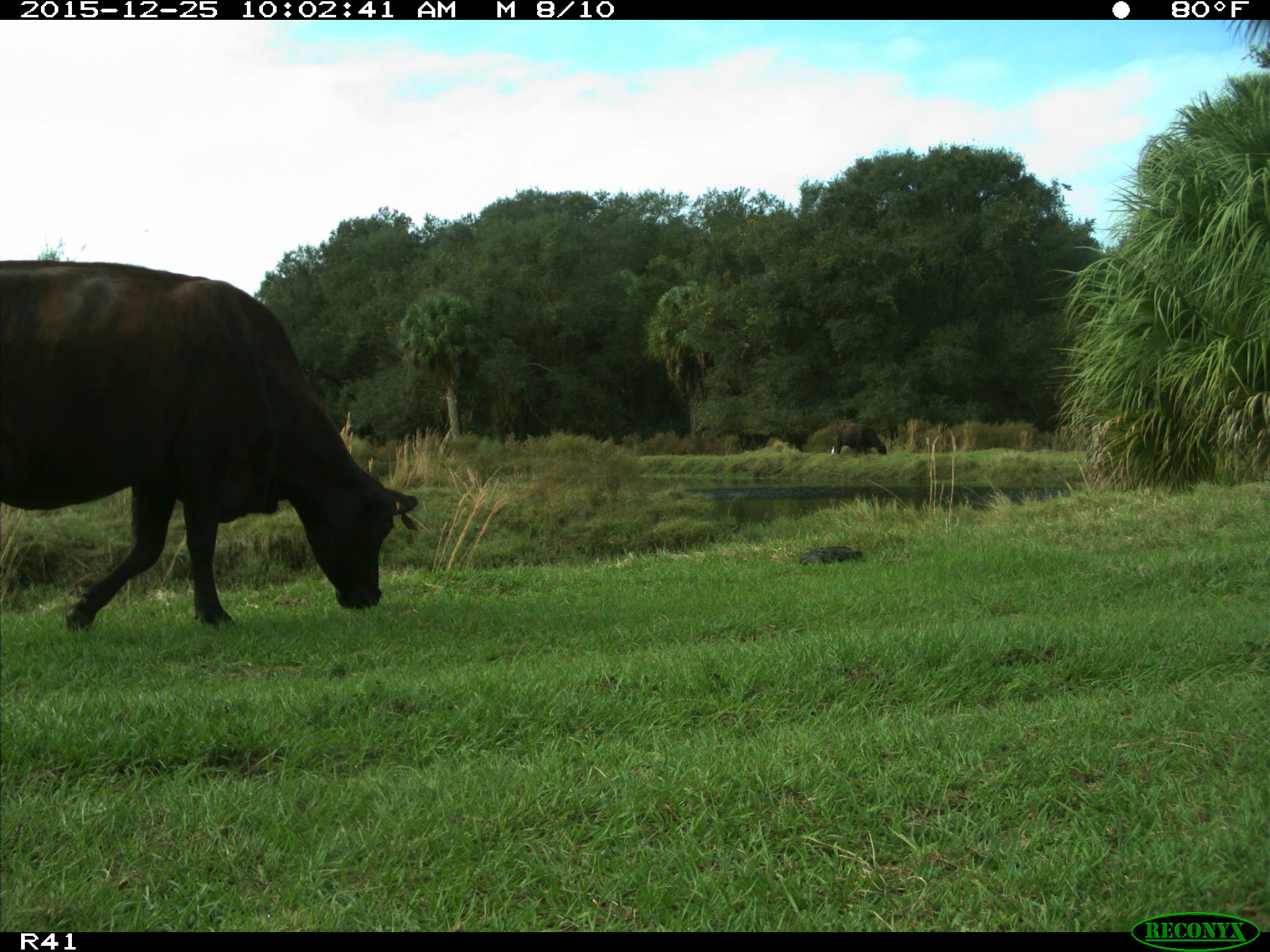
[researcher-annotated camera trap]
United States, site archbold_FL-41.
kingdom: Animalia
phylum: Chordata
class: Mammalia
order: Artiodactyla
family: Bovidae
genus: Bos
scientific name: Bos taurus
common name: domestic cow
Bos taurus (domestic cow).